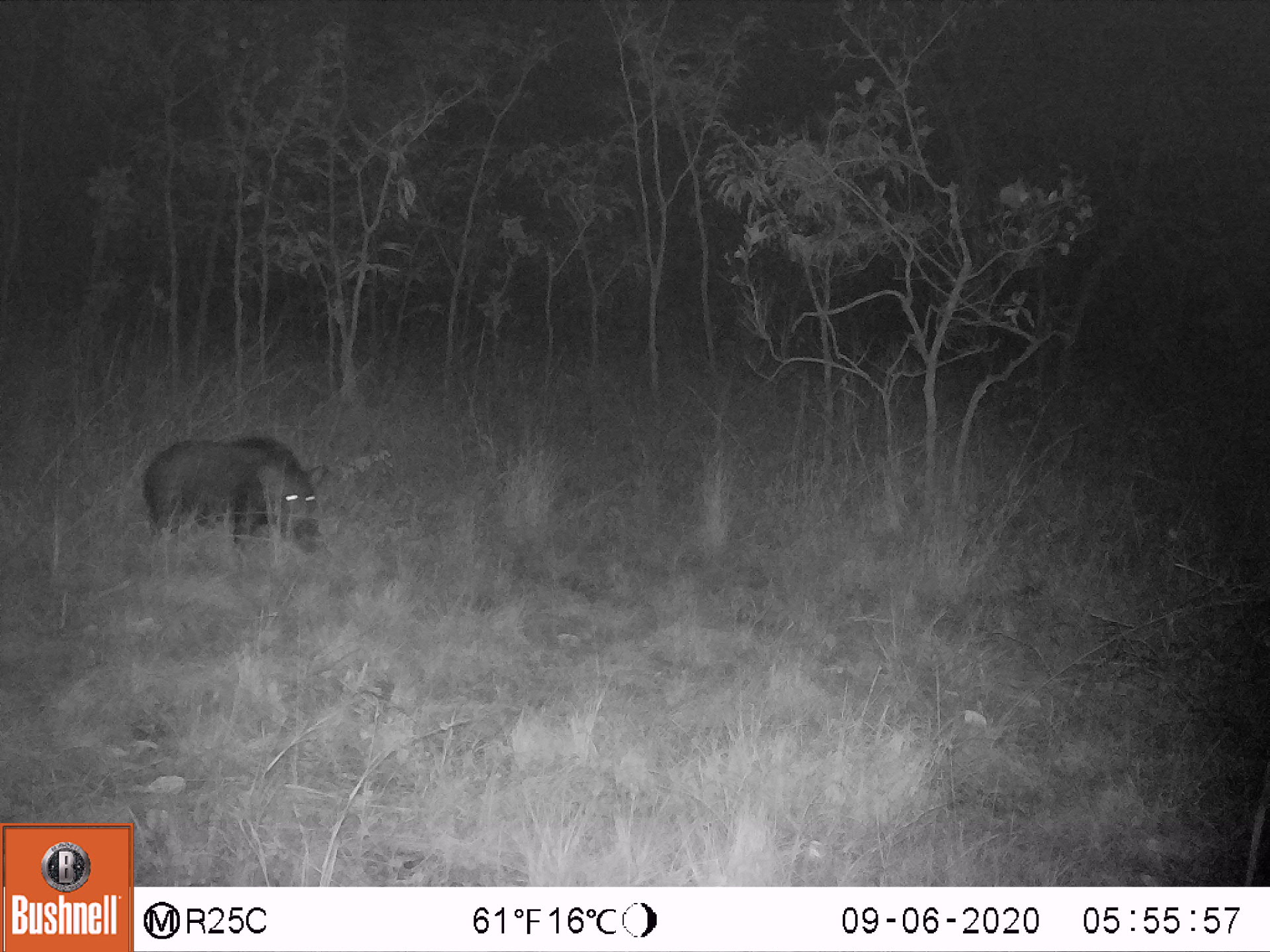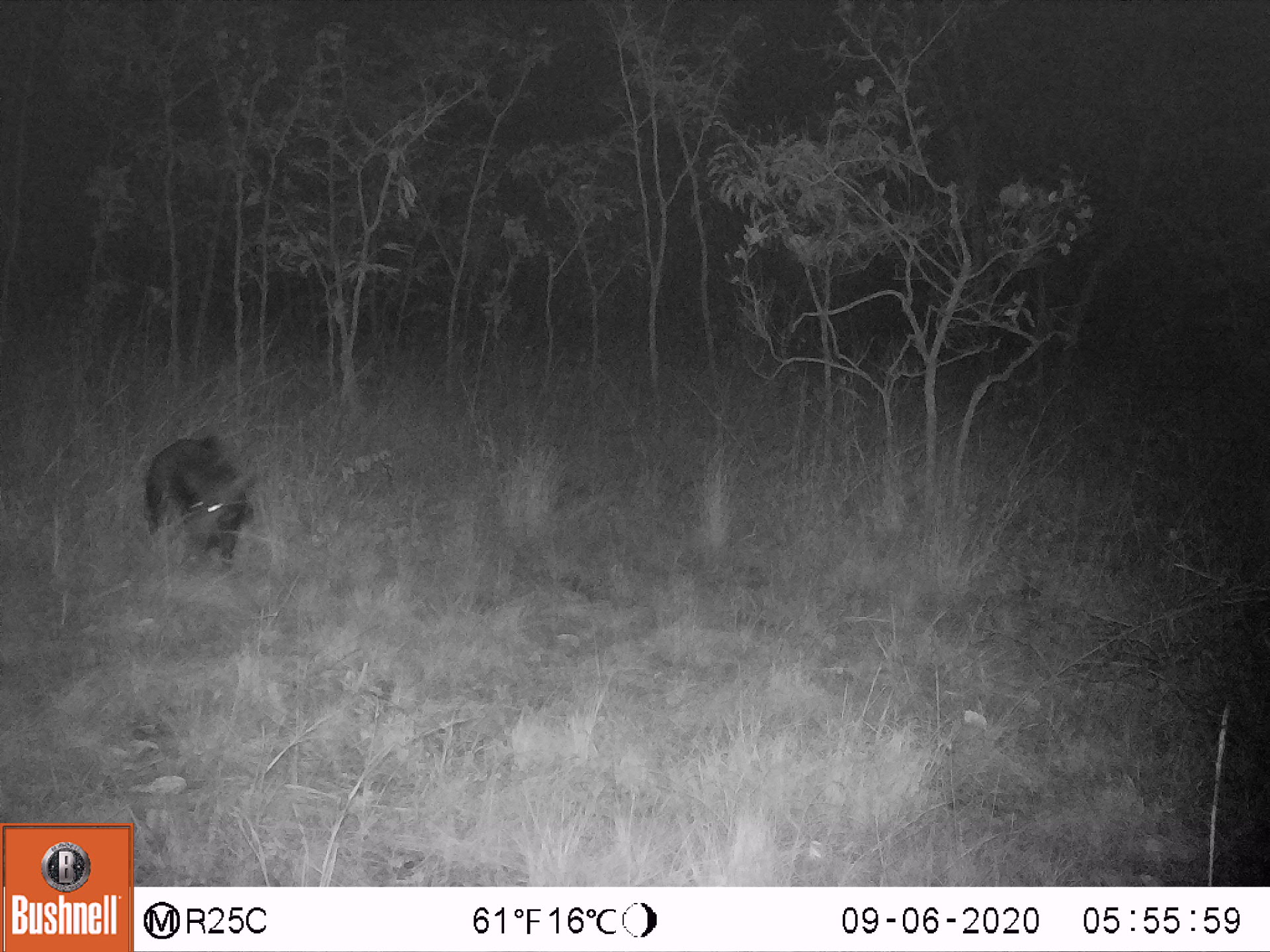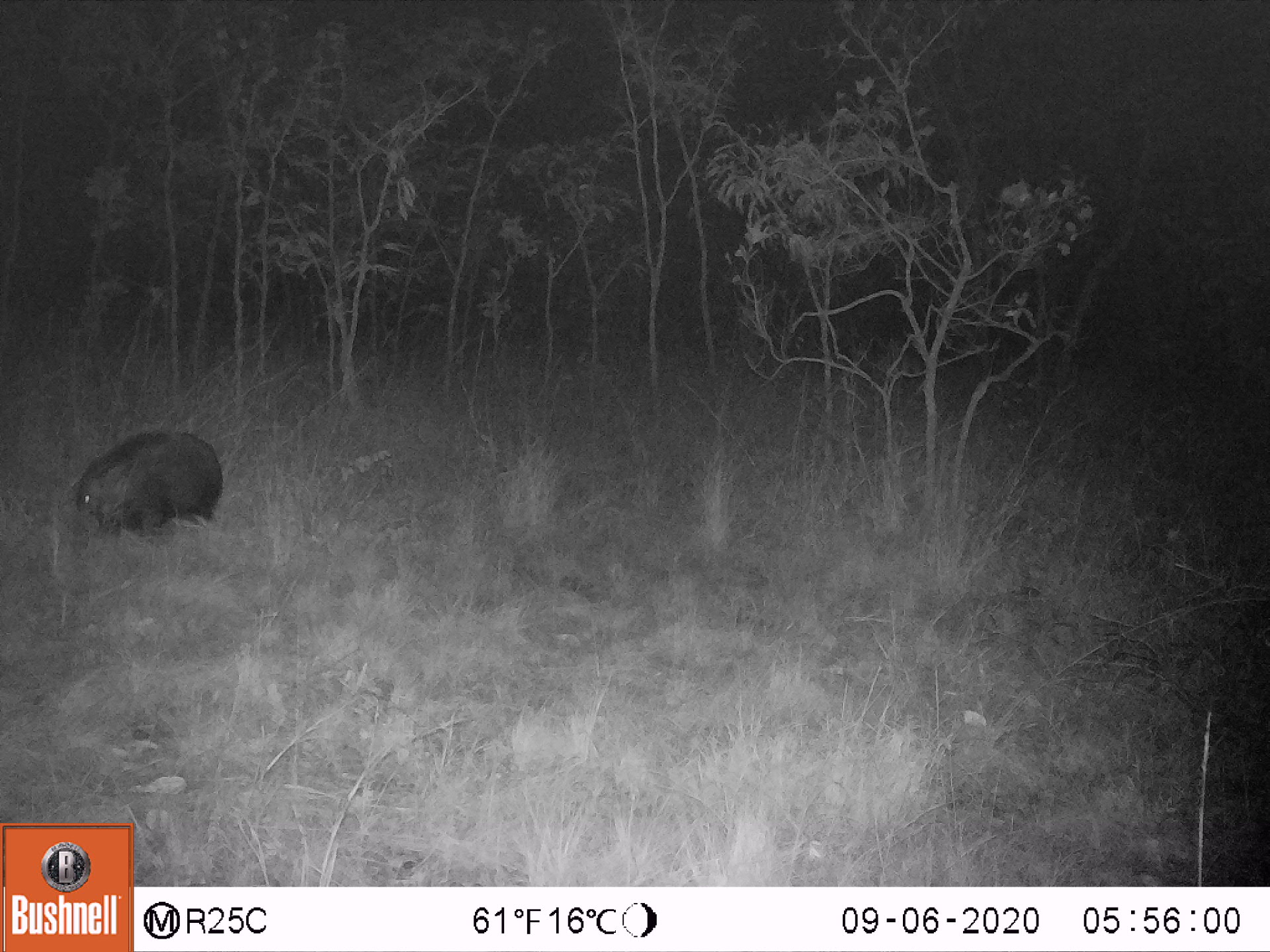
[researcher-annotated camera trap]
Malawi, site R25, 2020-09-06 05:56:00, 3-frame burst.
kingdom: Animalia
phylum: Chordata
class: Mammalia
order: Artiodactyla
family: Suidae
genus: Potamochoerus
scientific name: Potamochoerus larvatus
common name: bushpig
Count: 1.